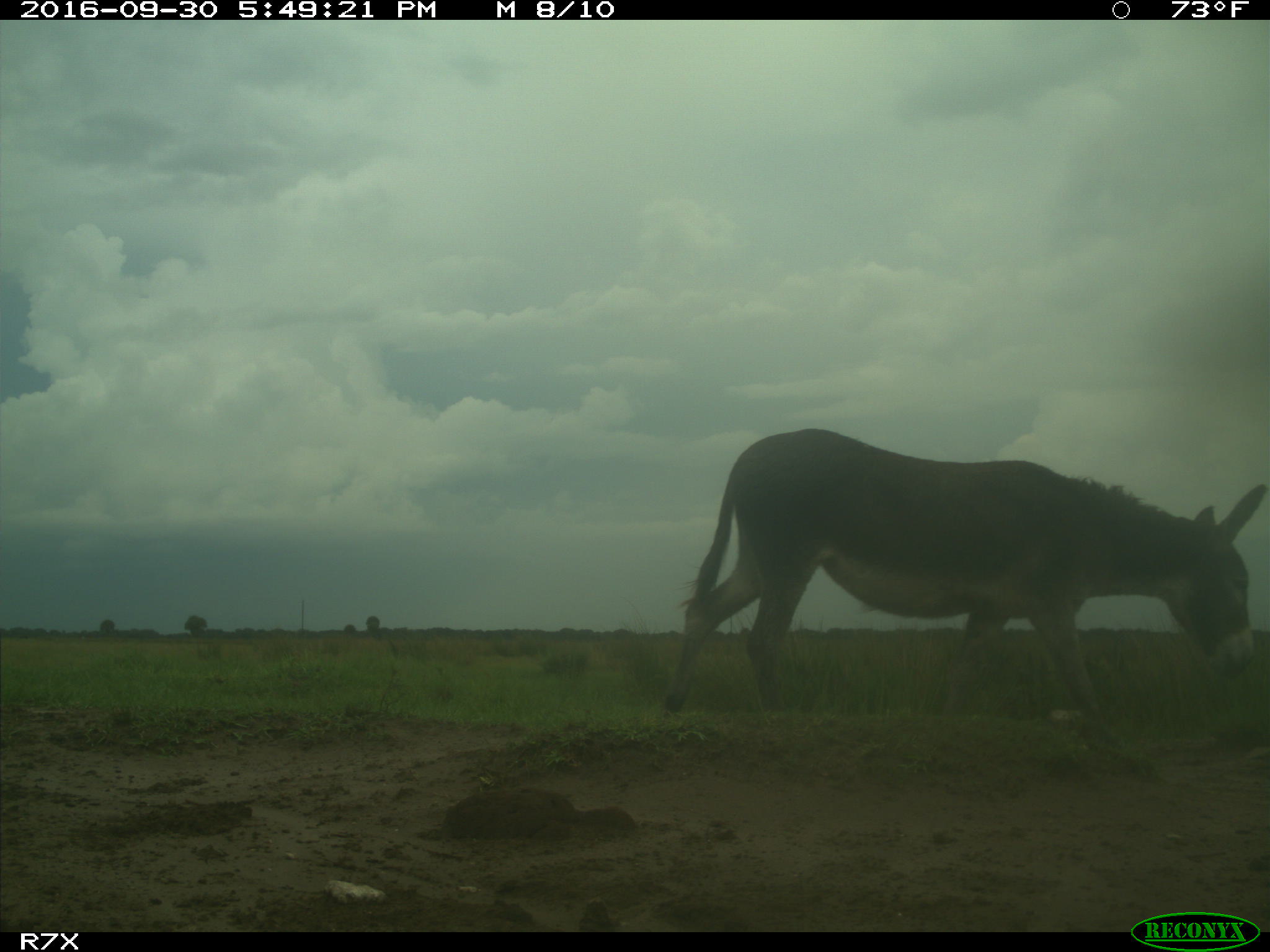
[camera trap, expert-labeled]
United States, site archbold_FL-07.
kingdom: Animalia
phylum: Chordata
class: Mammalia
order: Perissodactyla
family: Equidae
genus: Equus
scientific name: Equus africanus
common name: african wild ass